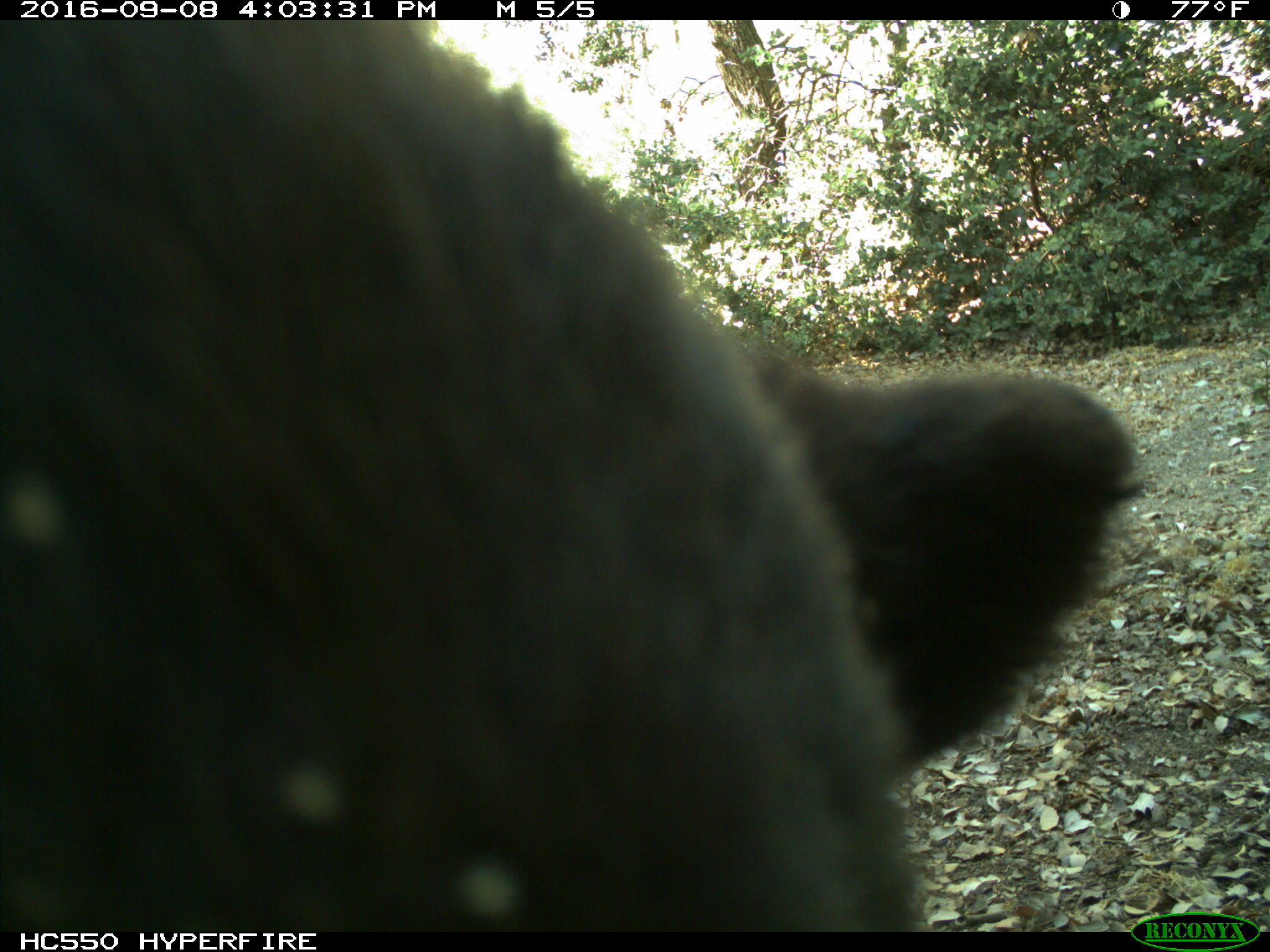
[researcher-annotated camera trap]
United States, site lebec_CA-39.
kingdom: Animalia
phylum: Chordata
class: Mammalia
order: Carnivora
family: Ursidae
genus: Ursus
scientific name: Ursus americanus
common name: american black bear